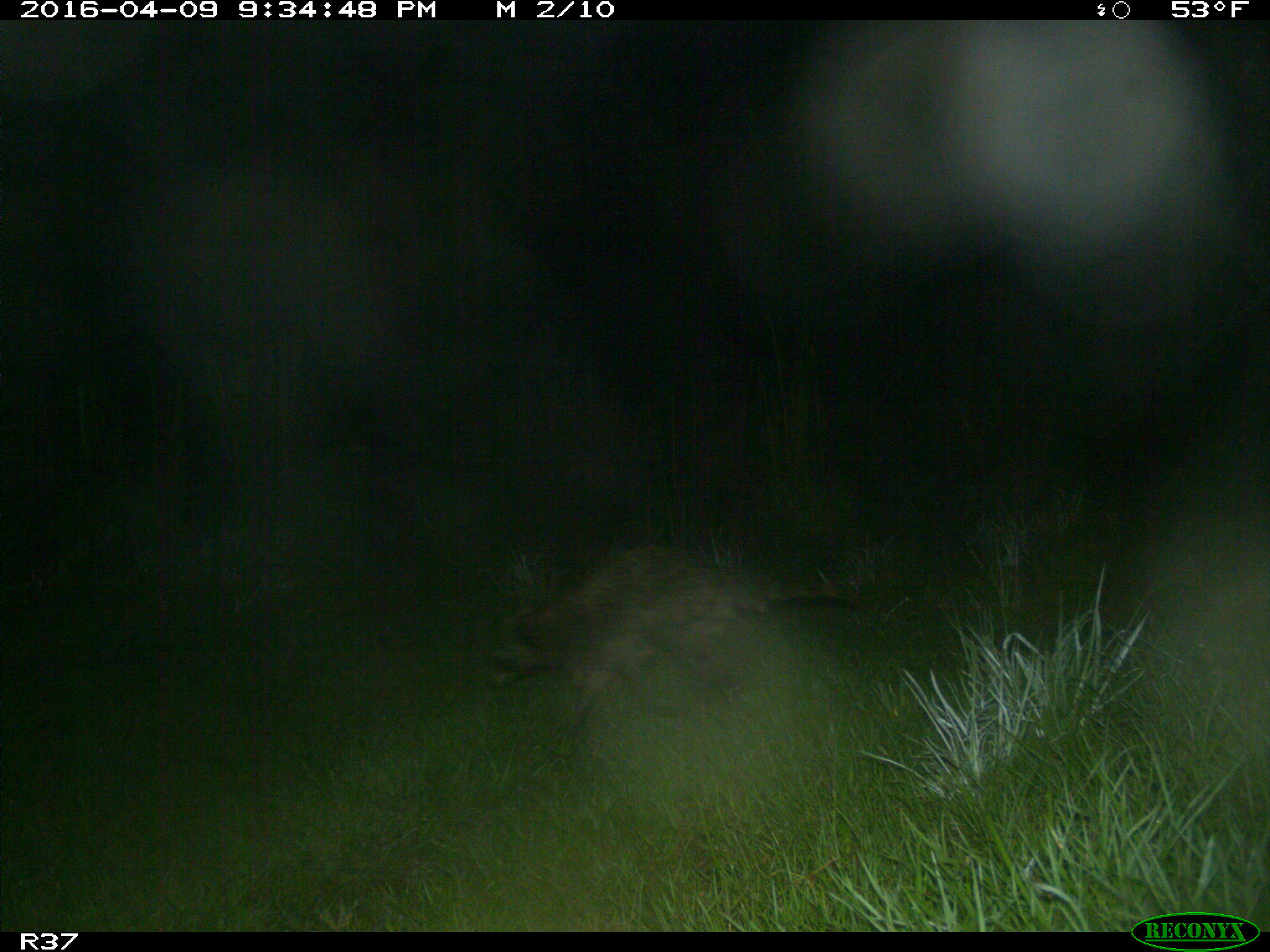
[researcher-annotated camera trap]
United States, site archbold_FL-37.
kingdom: Animalia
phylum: Chordata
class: Mammalia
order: Carnivora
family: Procyonidae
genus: Procyon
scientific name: Procyon lotor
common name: common raccoon